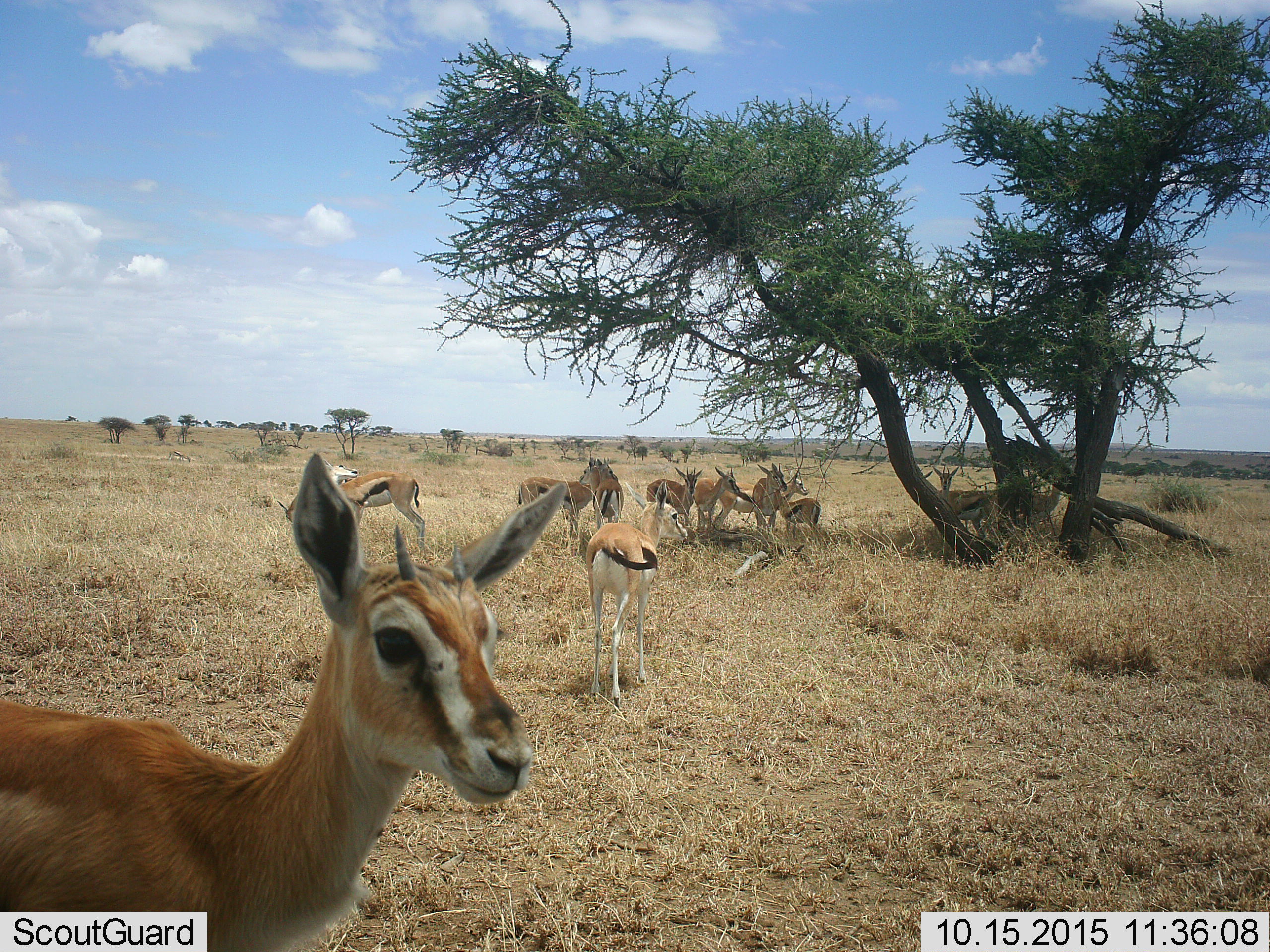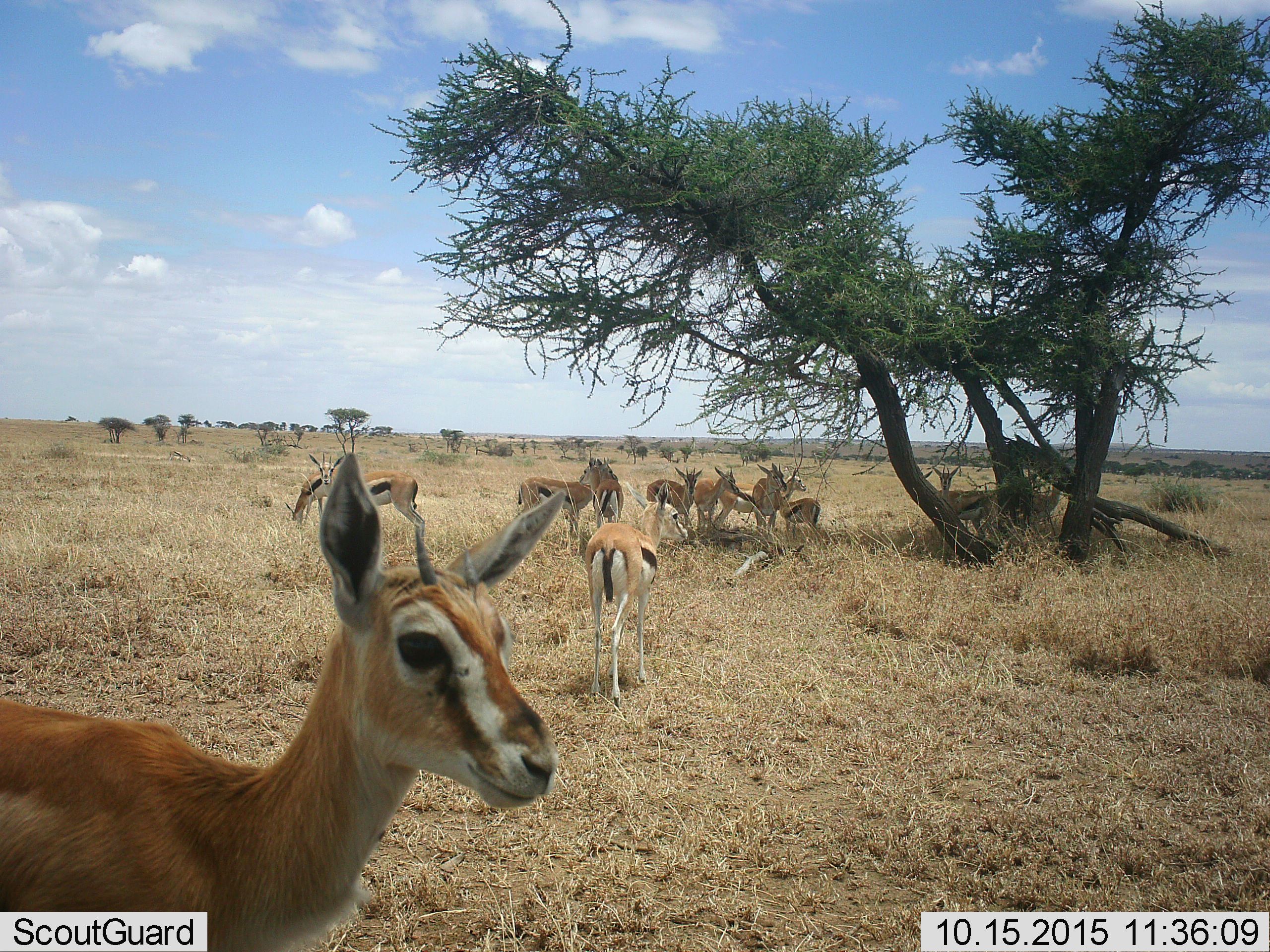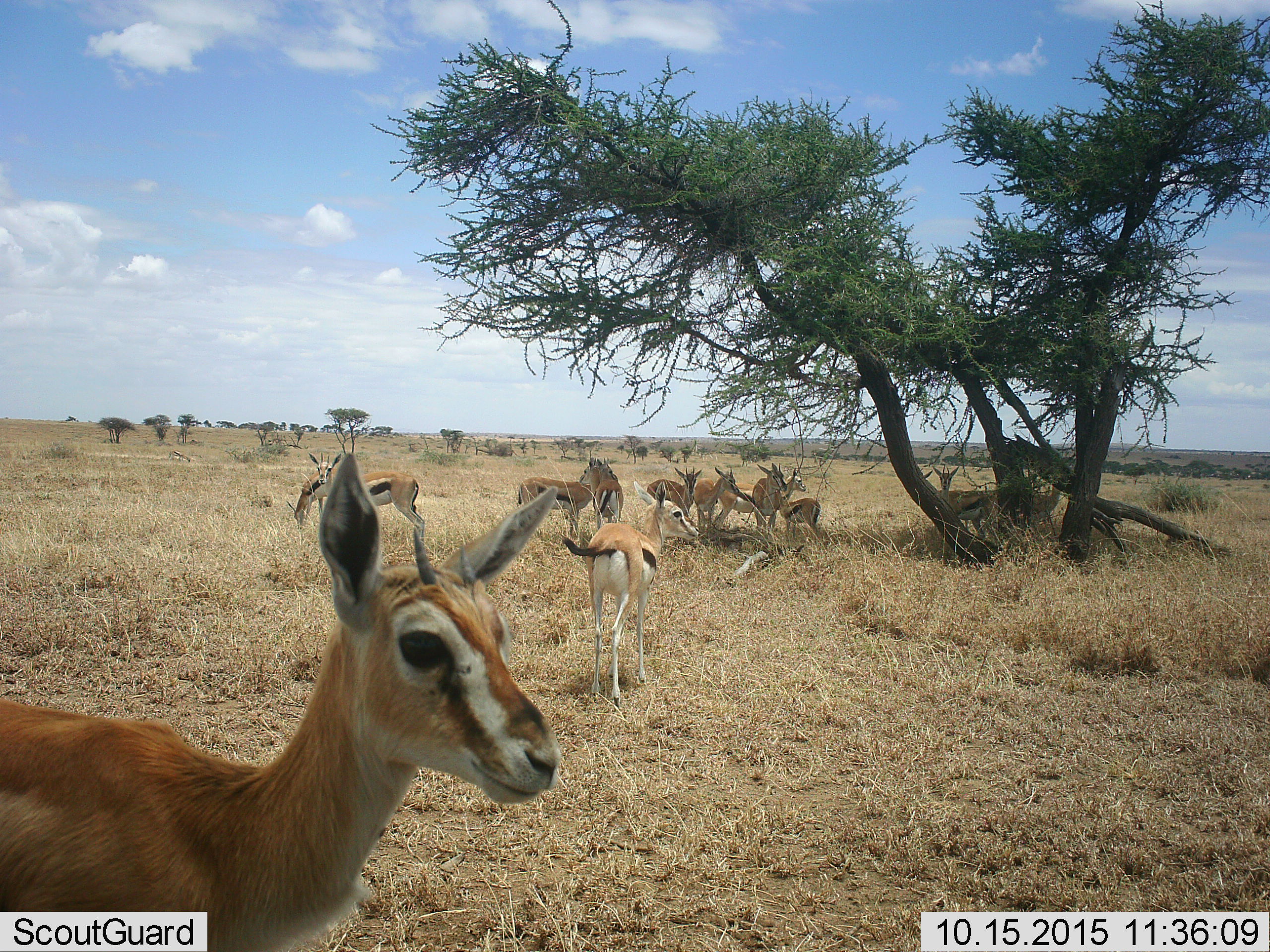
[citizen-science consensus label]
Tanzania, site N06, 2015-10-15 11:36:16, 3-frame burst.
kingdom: Animalia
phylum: Chordata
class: Mammalia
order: Artiodactyla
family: Bovidae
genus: Eudorcas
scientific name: Eudorcas thomsonii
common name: thomson's gazelle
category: gazellethomsons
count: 11-50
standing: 100%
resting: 12%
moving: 12%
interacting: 12%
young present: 12%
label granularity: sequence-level